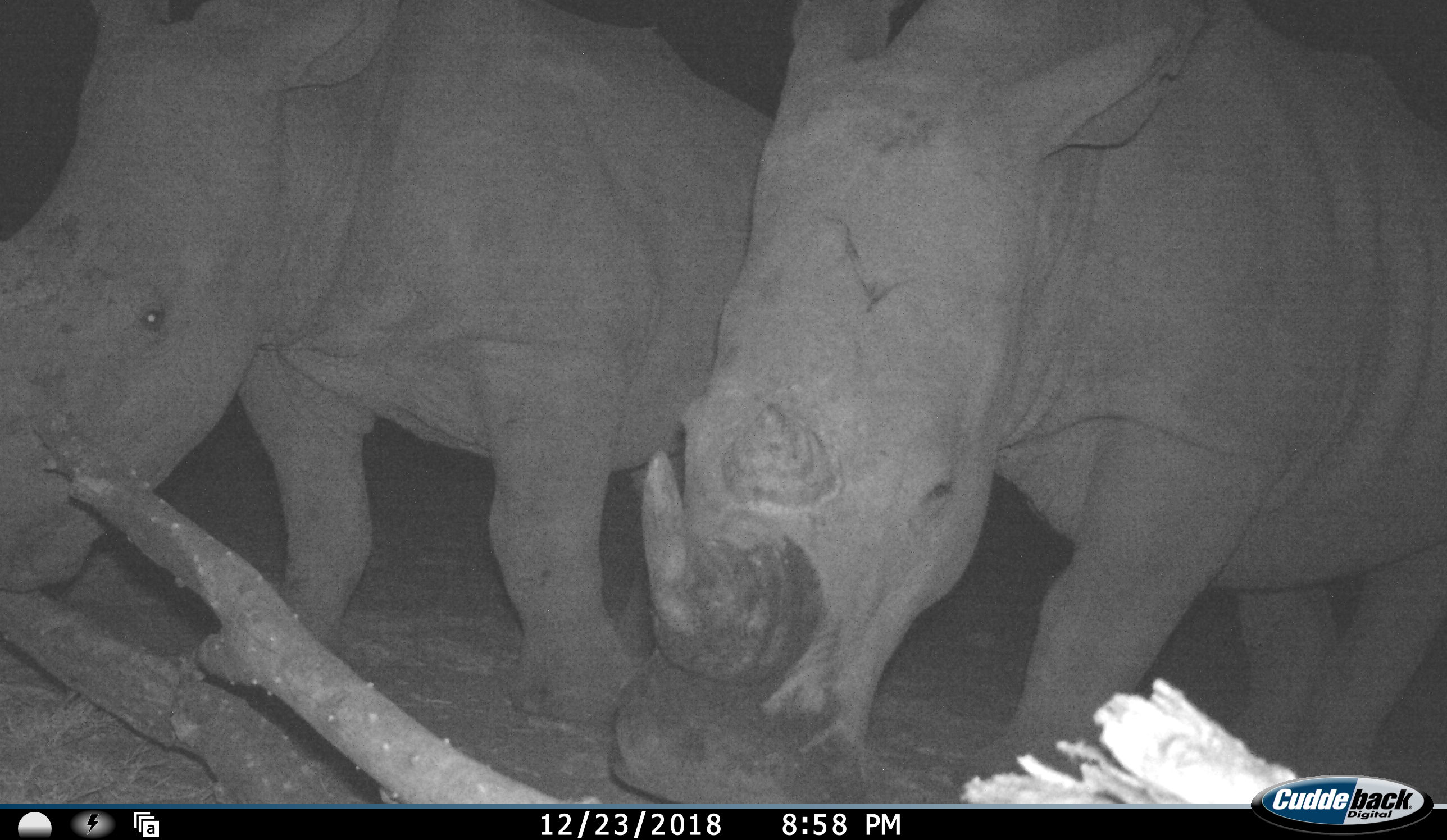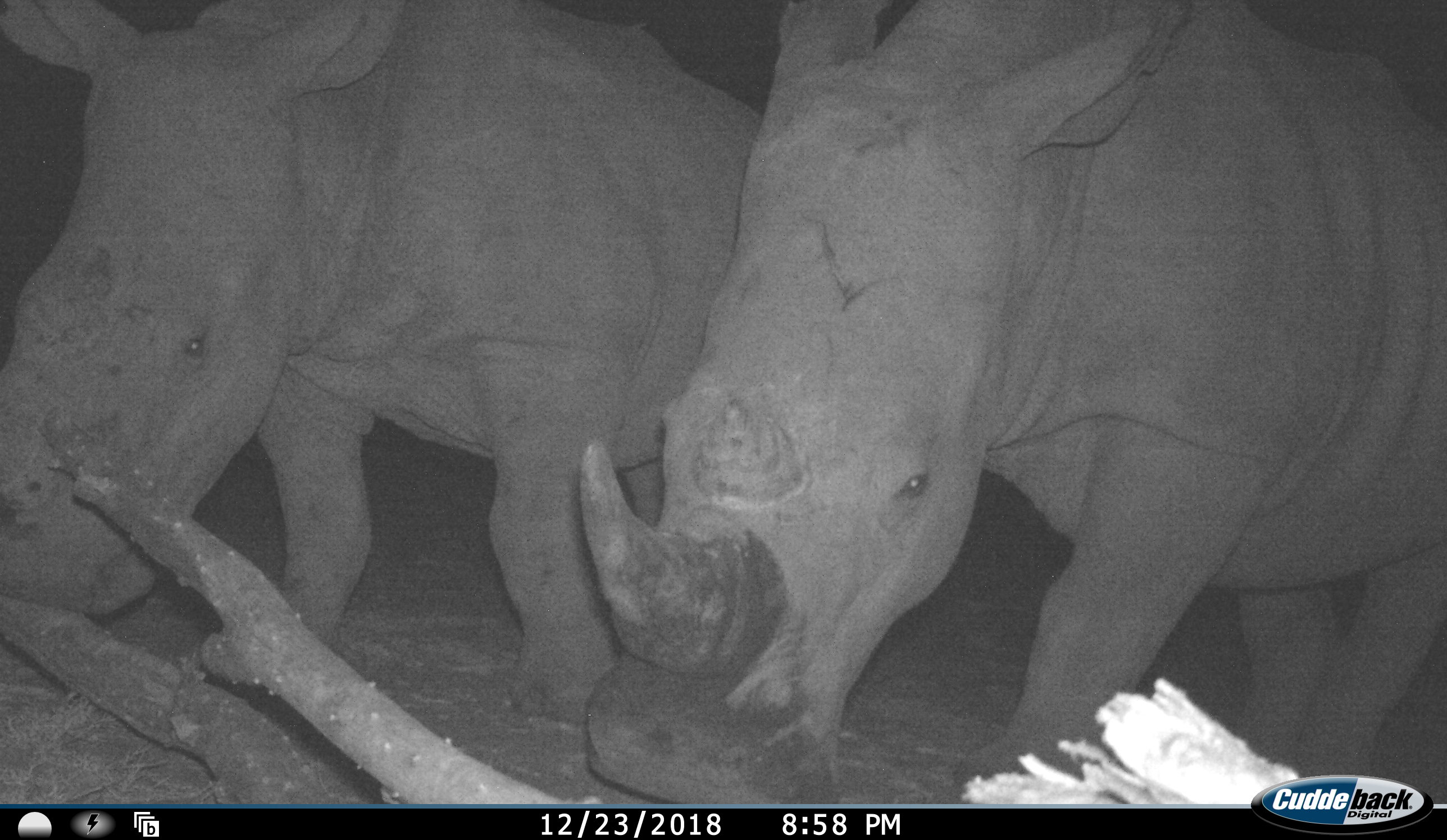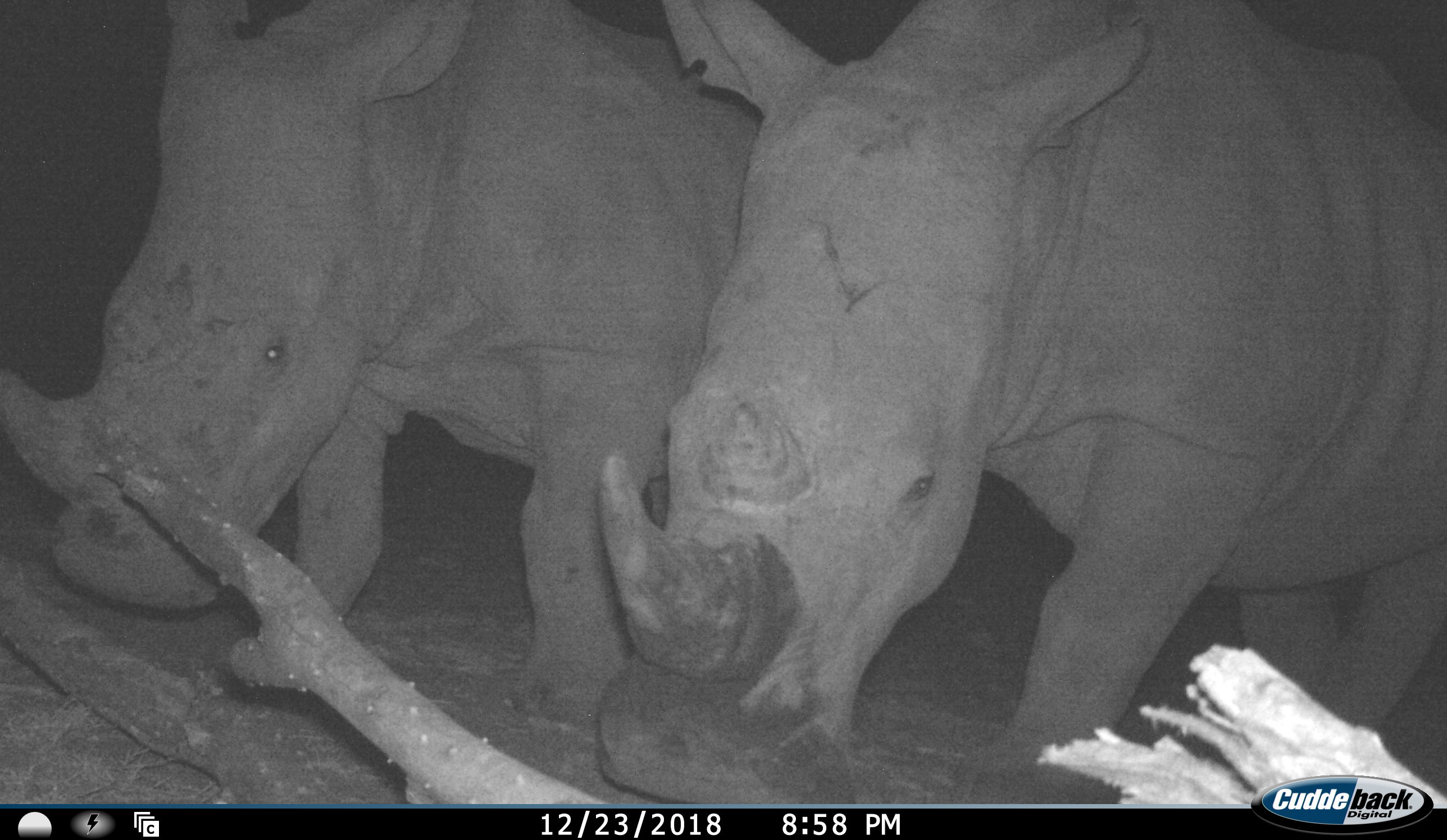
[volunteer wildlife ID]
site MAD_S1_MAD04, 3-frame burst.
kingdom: Animalia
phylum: Chordata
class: Mammalia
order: Perissodactyla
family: Rhinocerotidae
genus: Ceratotherium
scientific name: Ceratotherium simum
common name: white rhinoceros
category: rhinoceroswhite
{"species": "rhinoceroswhite (white rhinoceros) (Ceratotherium simum)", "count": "2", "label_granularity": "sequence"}